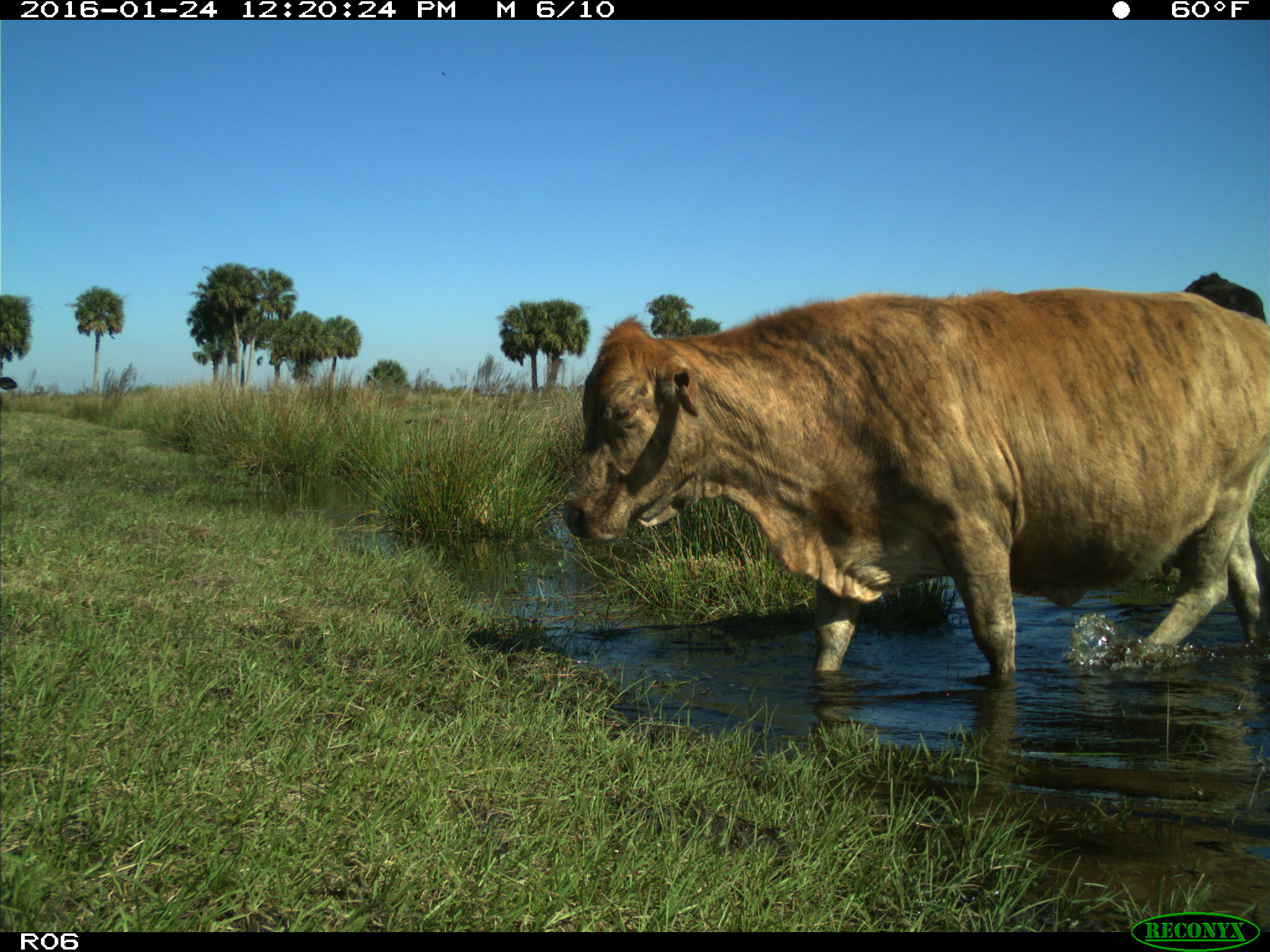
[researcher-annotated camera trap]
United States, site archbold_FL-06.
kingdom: Animalia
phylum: Chordata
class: Mammalia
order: Artiodactyla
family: Bovidae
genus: Bos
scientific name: Bos taurus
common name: domestic cow